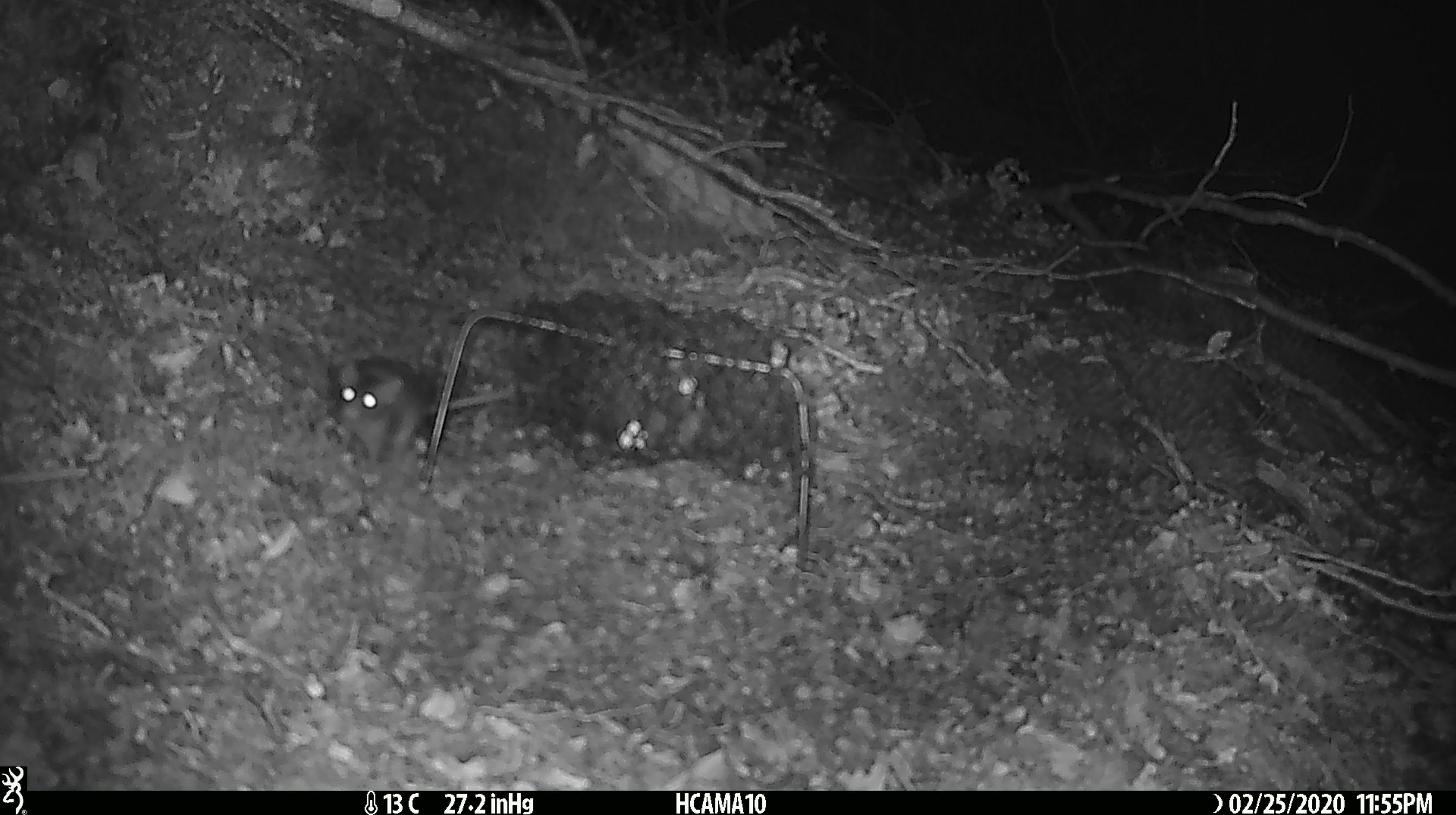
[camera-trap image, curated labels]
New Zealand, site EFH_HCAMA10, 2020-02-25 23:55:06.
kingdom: Animalia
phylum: Chordata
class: Mammalia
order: Rodentia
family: Muridae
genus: Mus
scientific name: Mus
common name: mouse